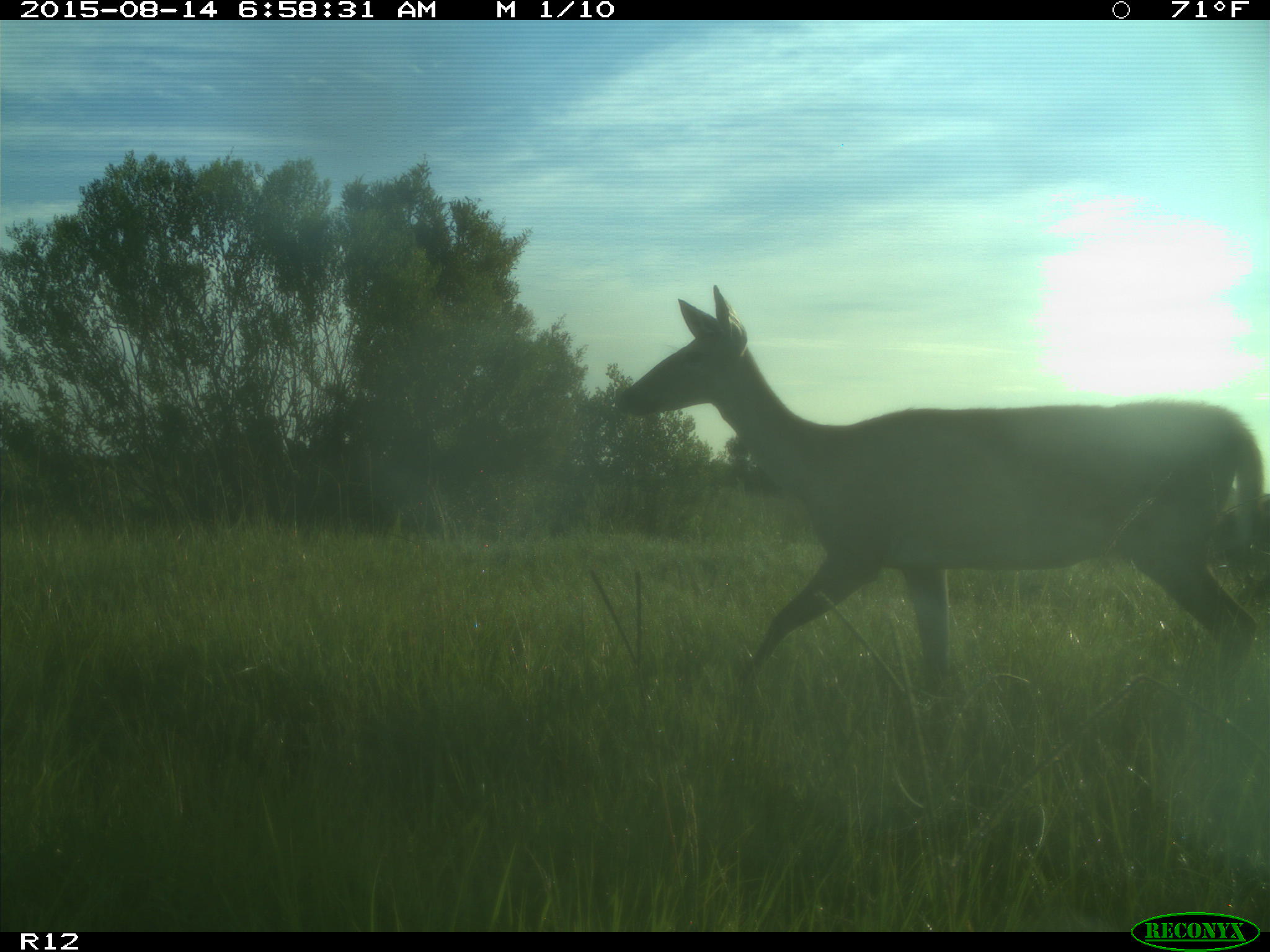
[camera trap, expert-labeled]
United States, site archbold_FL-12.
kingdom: Animalia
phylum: Chordata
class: Mammalia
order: Artiodactyla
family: Cervidae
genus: Odocoileus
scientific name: Odocoileus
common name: deer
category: unidentified deer